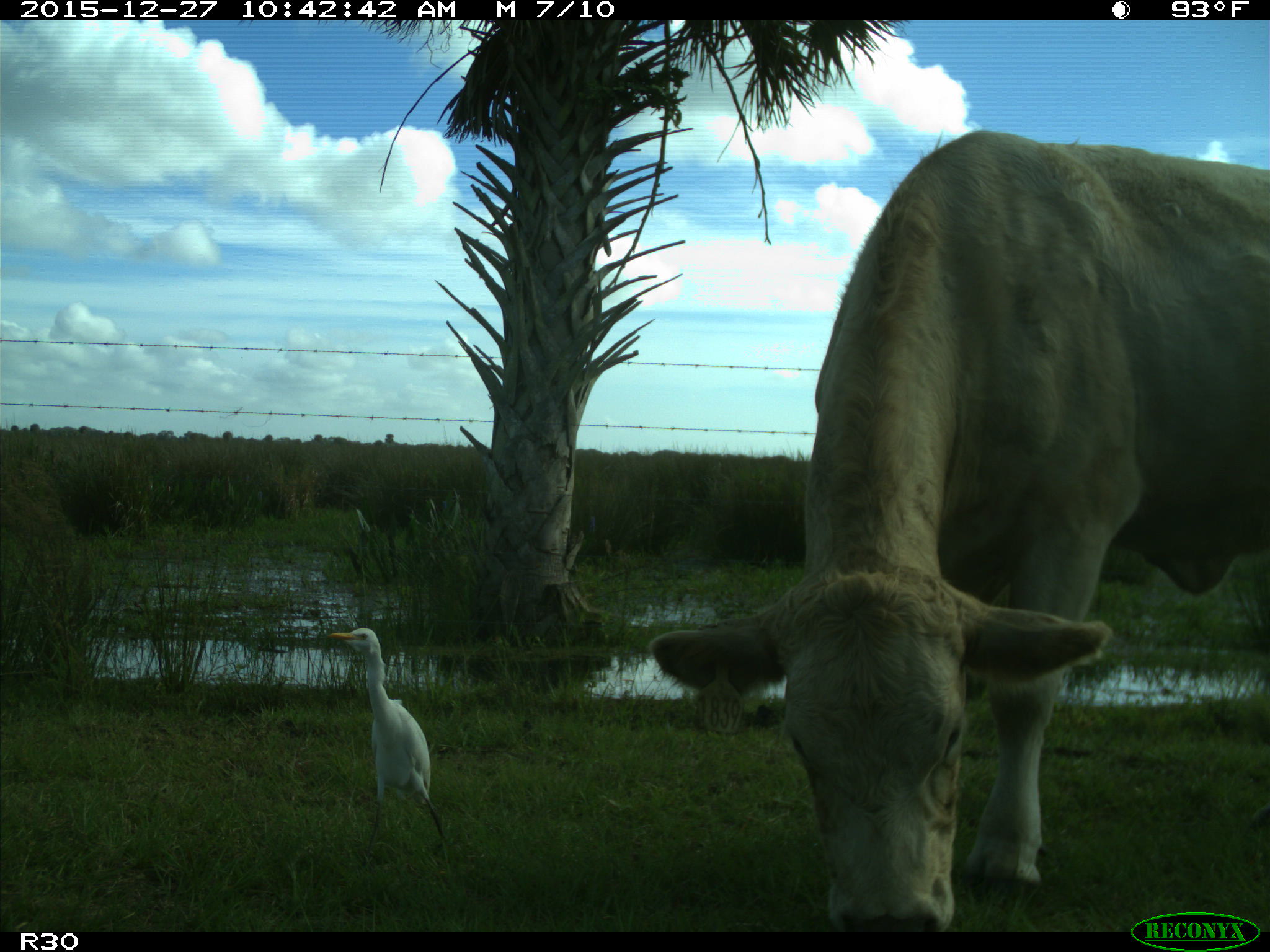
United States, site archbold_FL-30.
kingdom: Animalia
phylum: Chordata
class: Mammalia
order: Artiodactyla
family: Bovidae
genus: Bos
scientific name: Bos taurus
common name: domestic cow